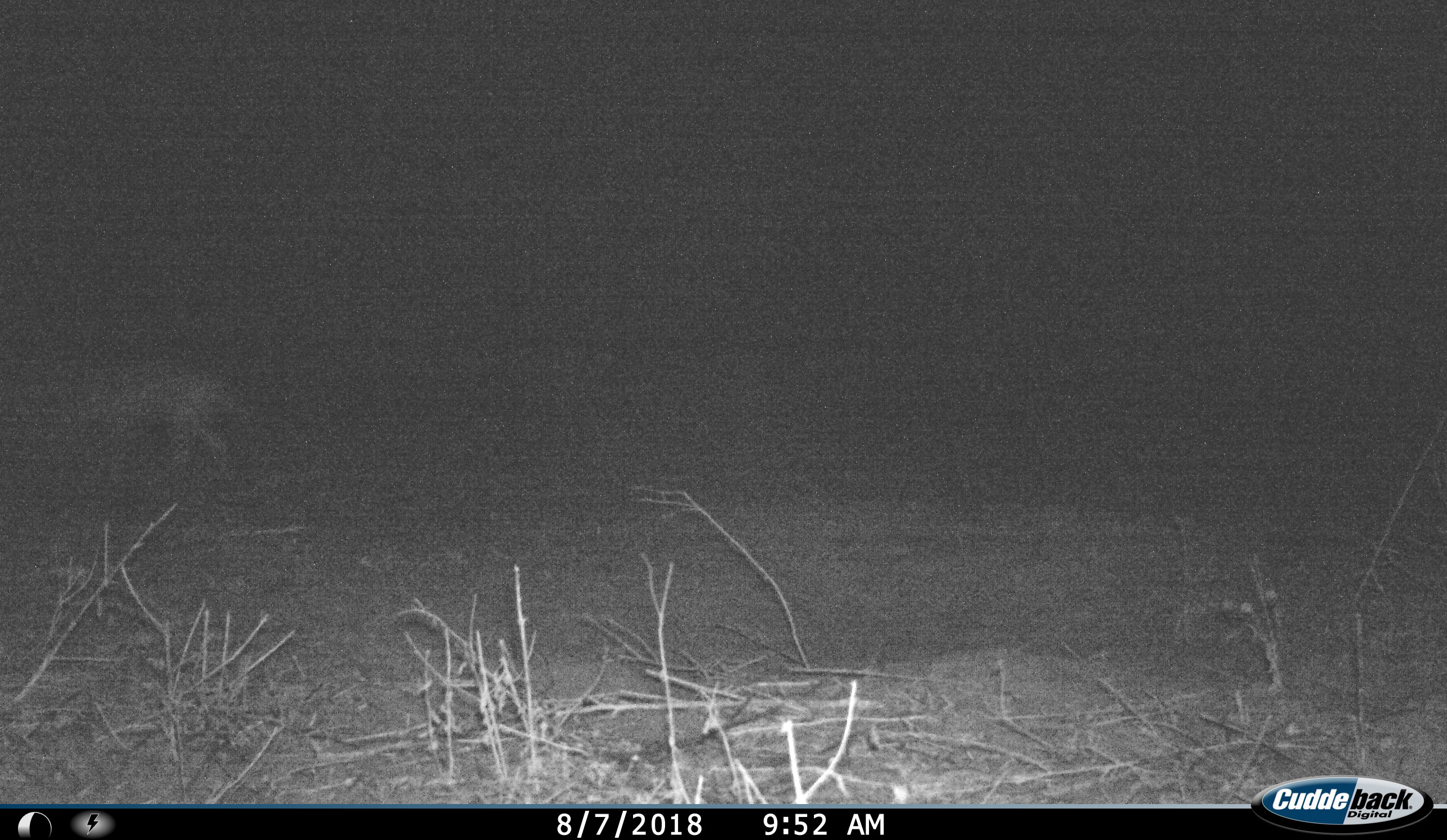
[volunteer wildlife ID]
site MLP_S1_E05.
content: unidentified animal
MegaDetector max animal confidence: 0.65